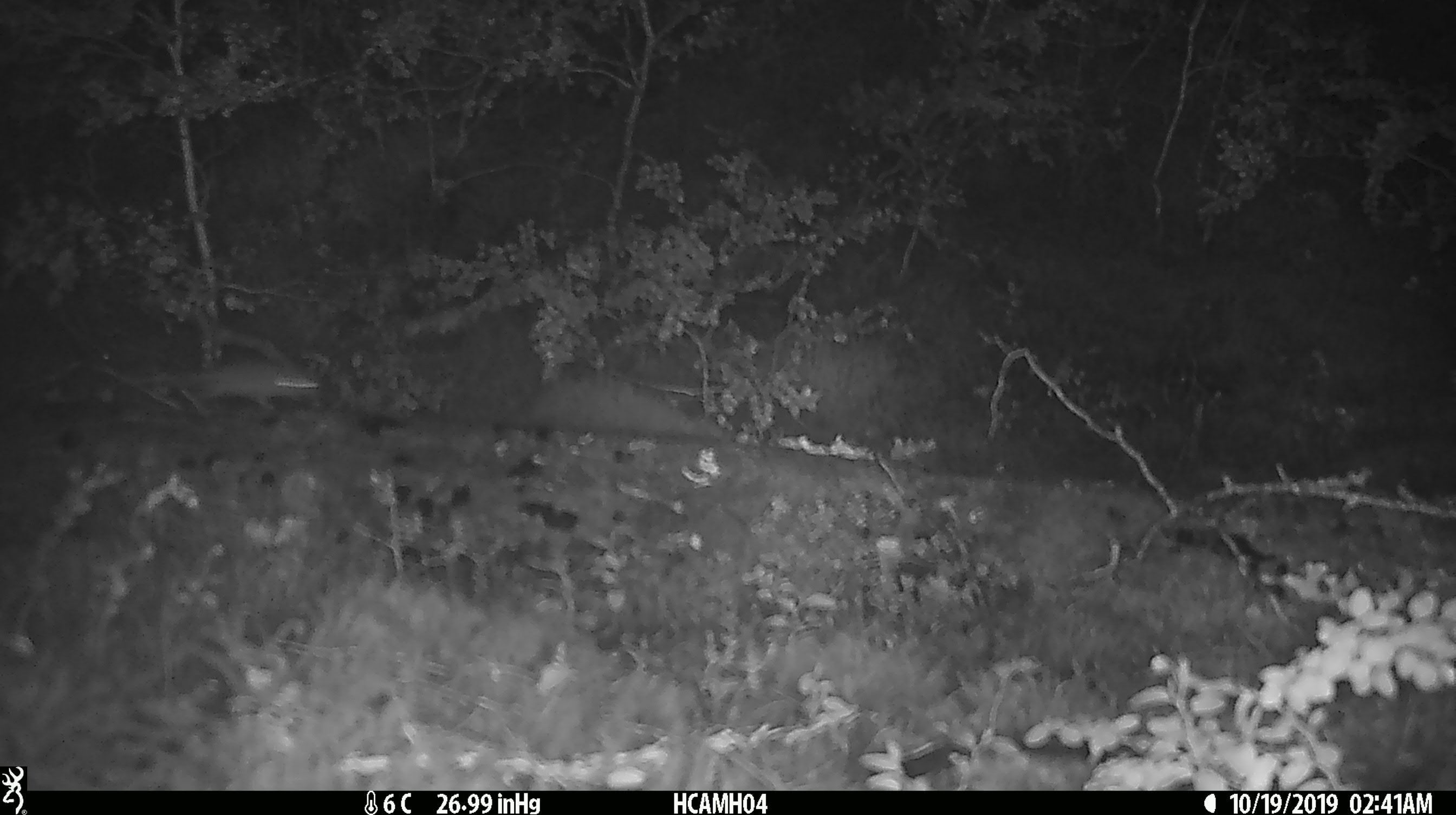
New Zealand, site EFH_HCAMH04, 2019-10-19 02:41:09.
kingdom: Animalia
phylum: Chordata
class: Mammalia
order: Rodentia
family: Muridae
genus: Mus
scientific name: Mus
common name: mouse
Mouse (Mus).